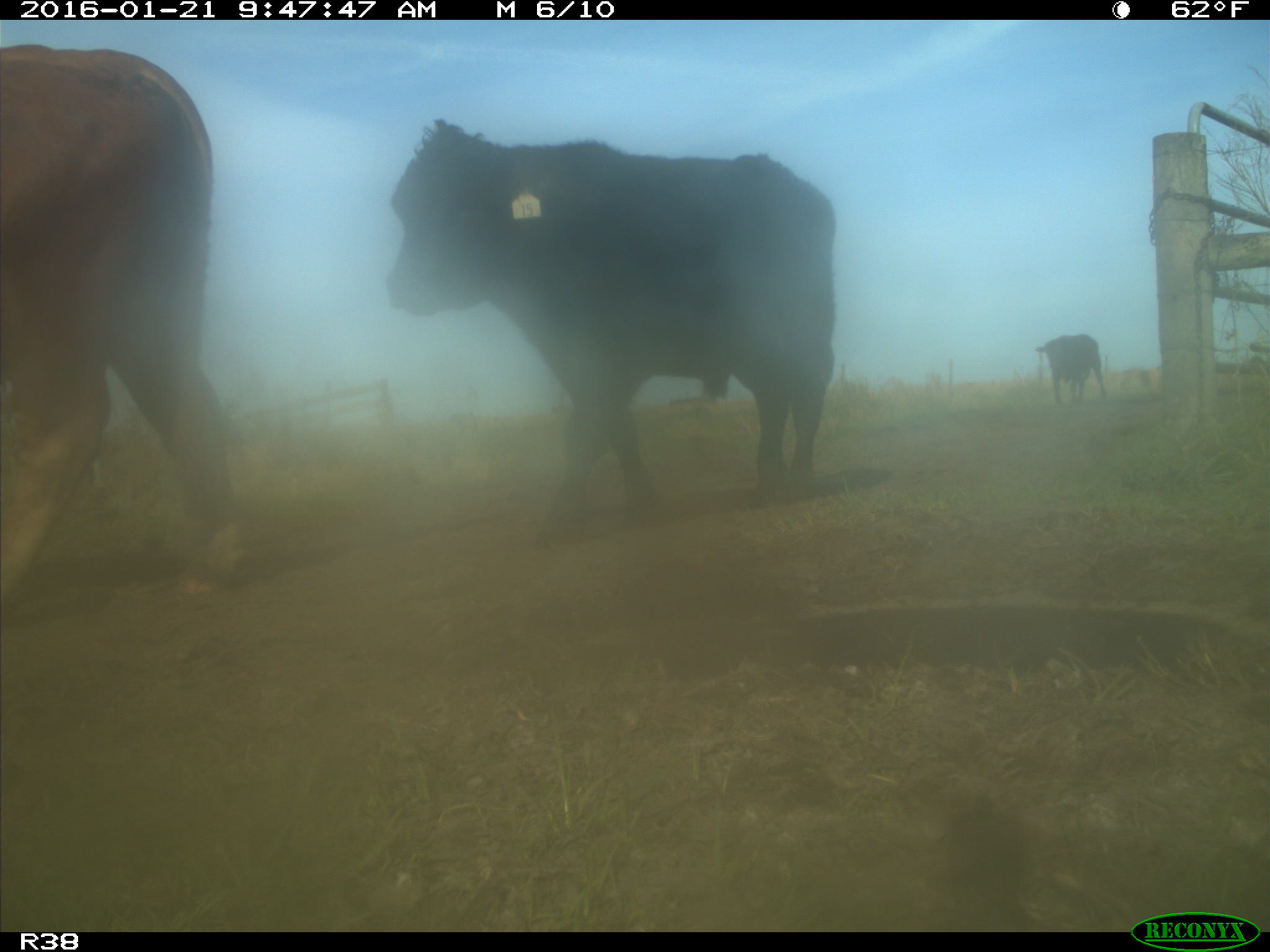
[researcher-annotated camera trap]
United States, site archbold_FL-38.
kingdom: Animalia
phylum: Chordata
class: Mammalia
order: Artiodactyla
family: Bovidae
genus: Bos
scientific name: Bos taurus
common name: domestic cow